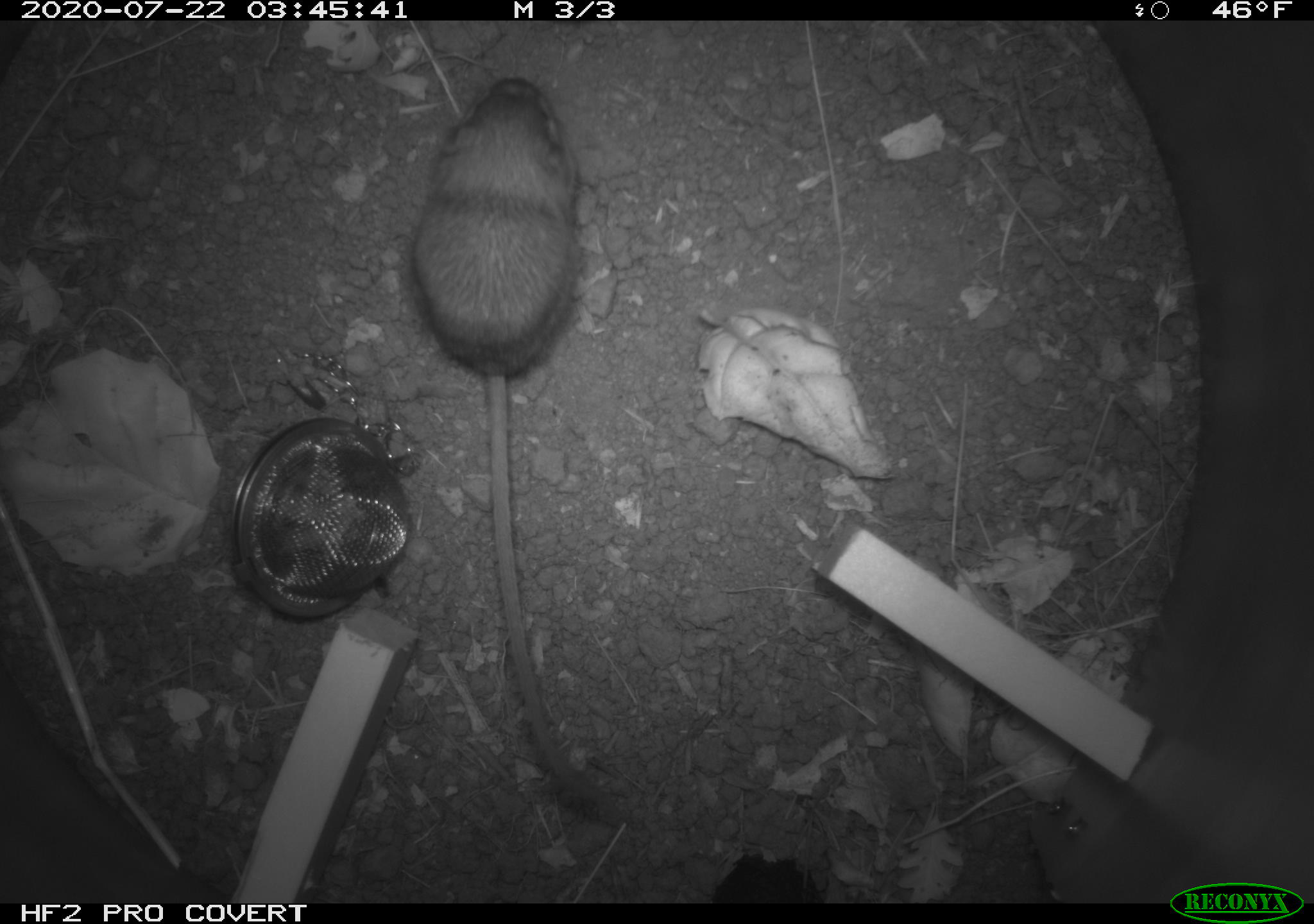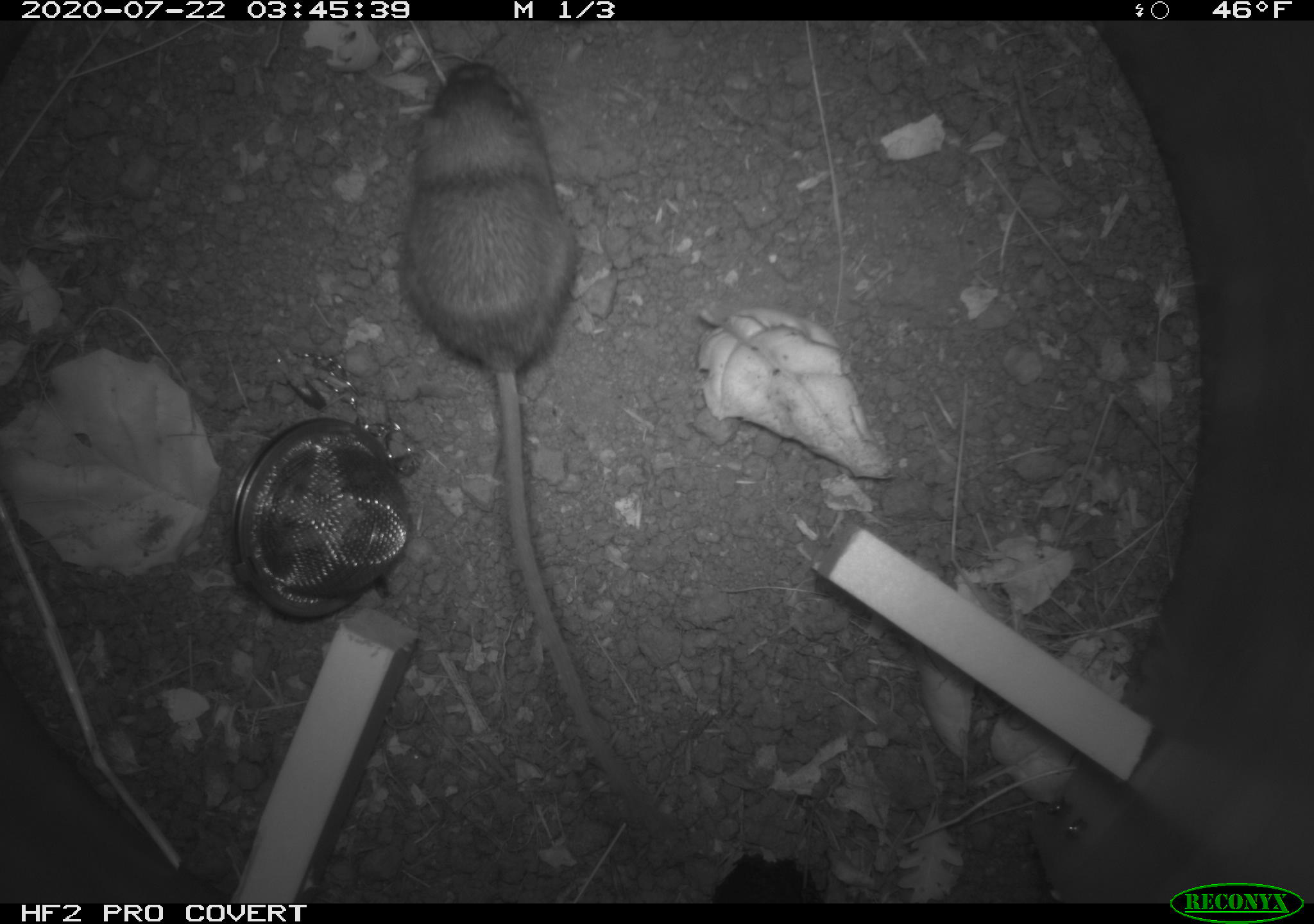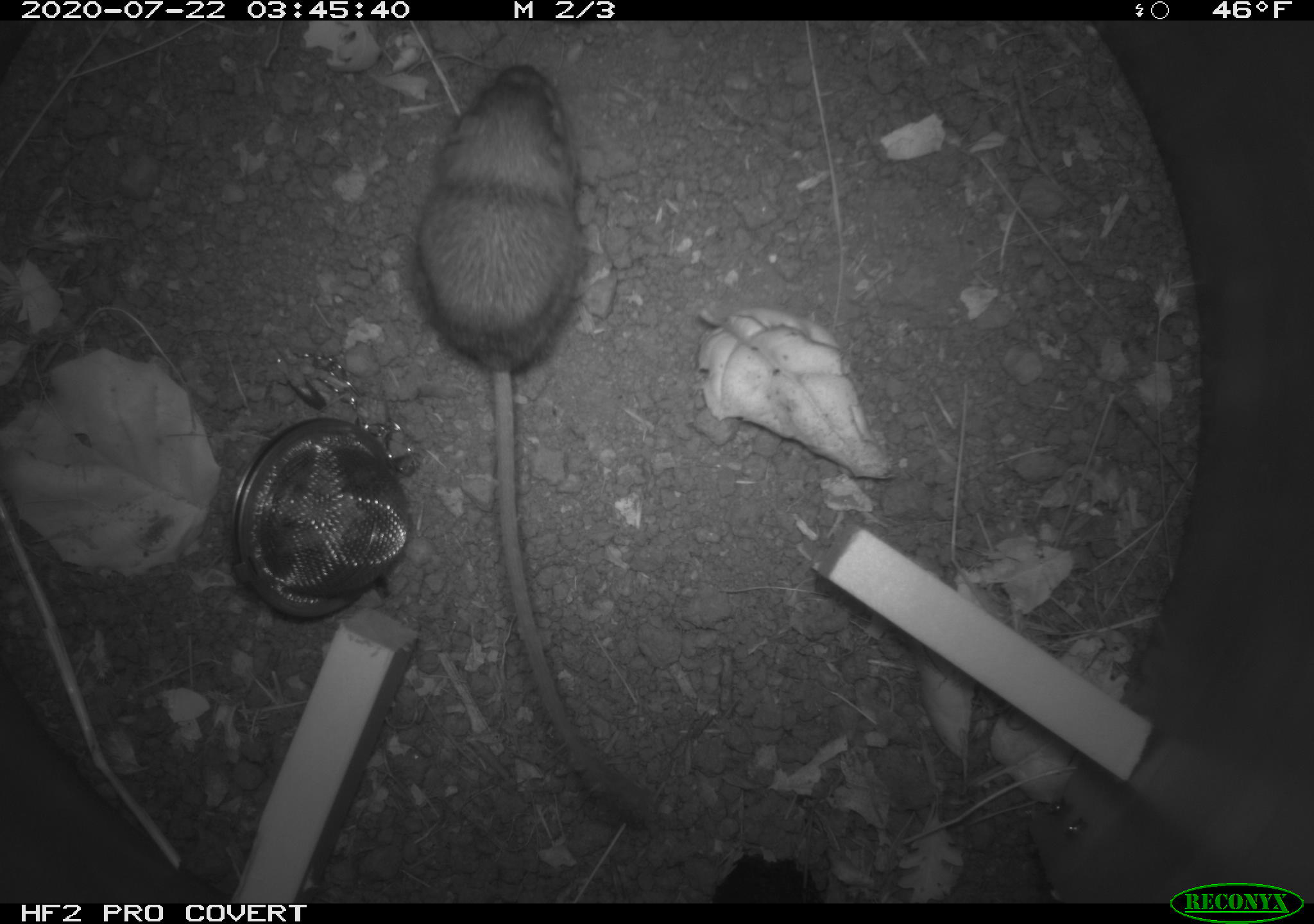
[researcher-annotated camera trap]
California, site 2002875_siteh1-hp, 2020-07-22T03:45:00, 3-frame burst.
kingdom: Animalia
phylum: Chordata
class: Mammalia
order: Rodentia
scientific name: Rodentia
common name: rodent